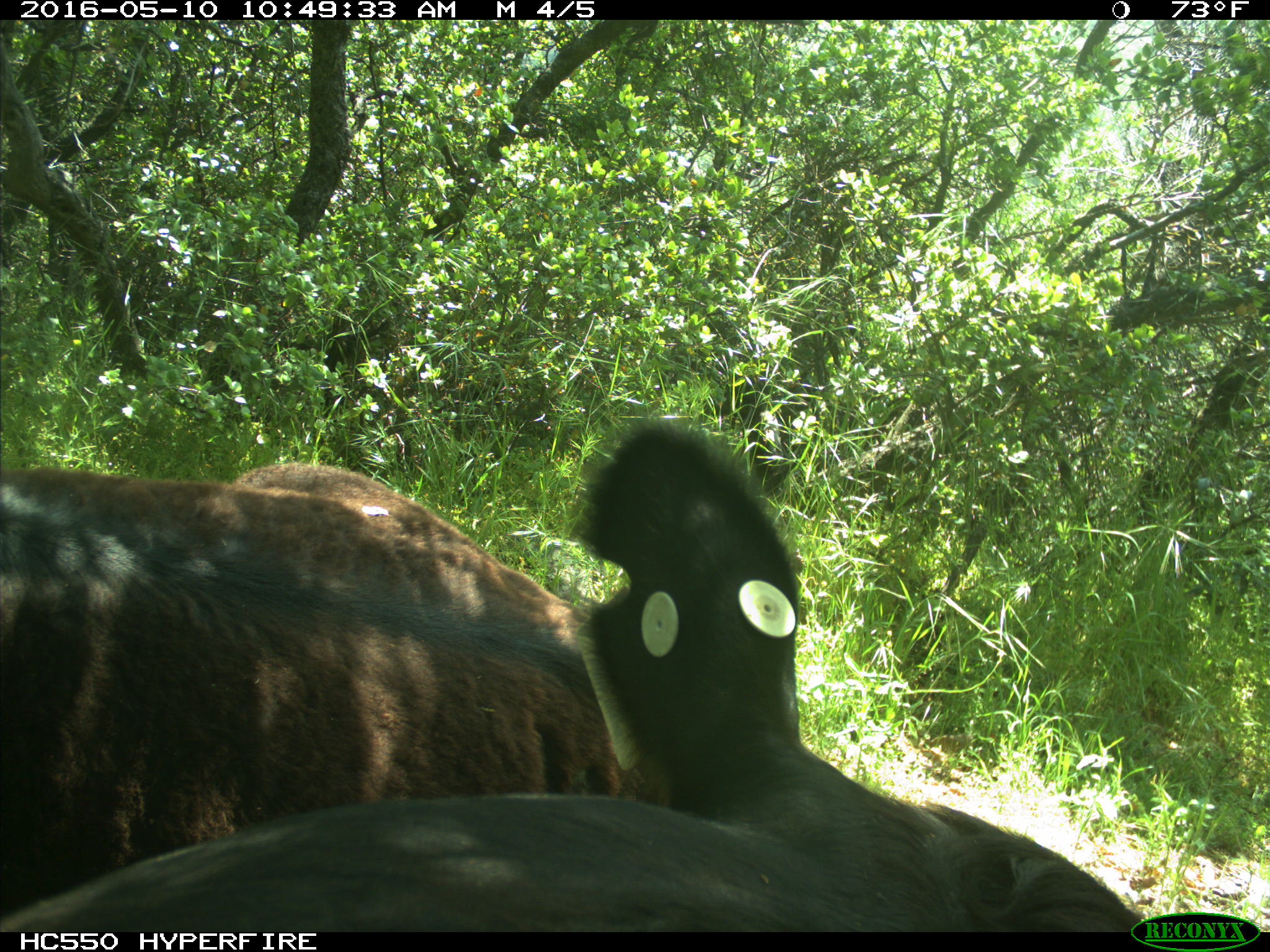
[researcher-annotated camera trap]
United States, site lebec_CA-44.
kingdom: Animalia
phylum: Chordata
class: Mammalia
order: Artiodactyla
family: Bovidae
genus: Bos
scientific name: Bos taurus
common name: domestic cow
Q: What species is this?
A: Bos taurus (domestic cow).